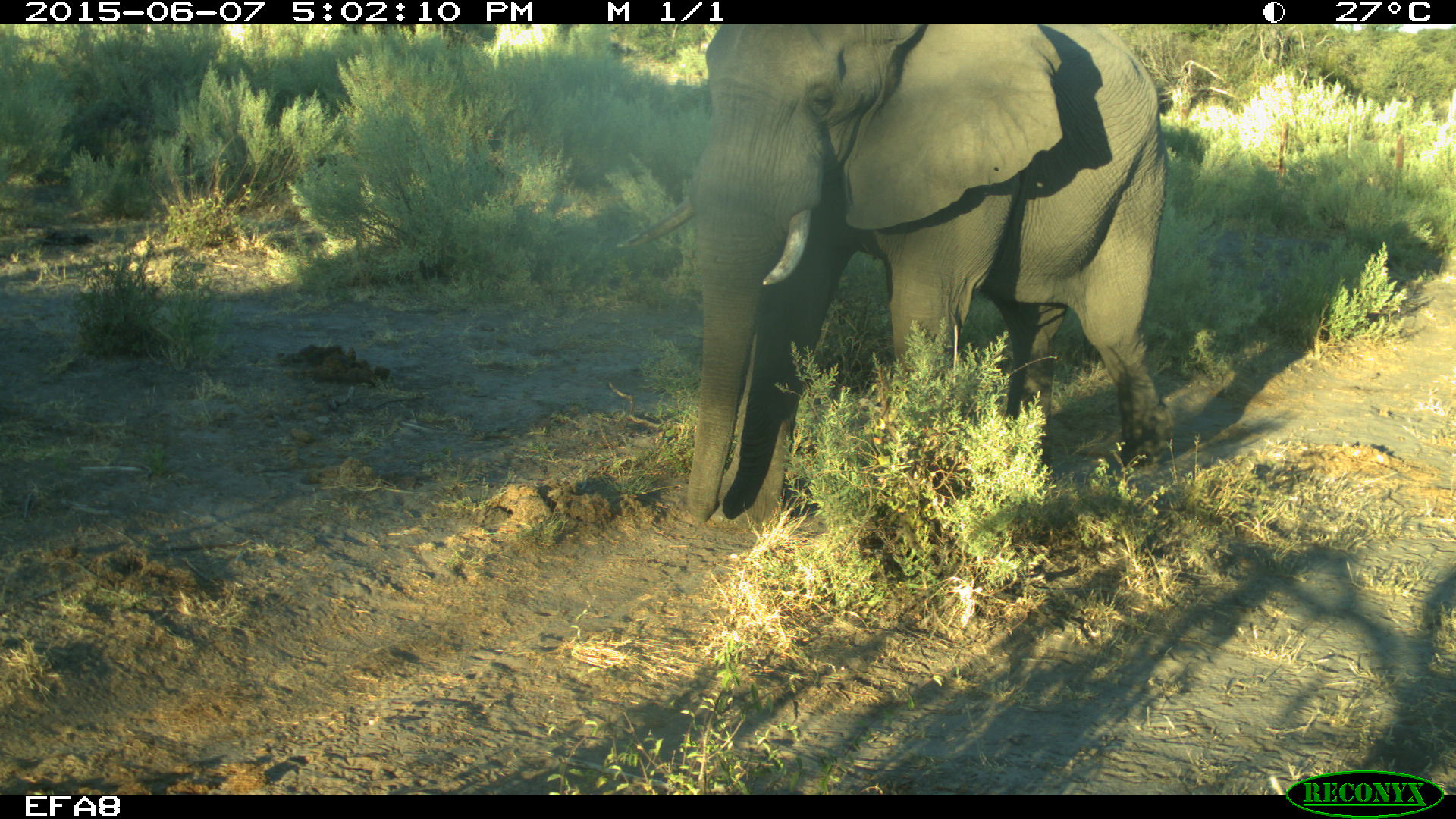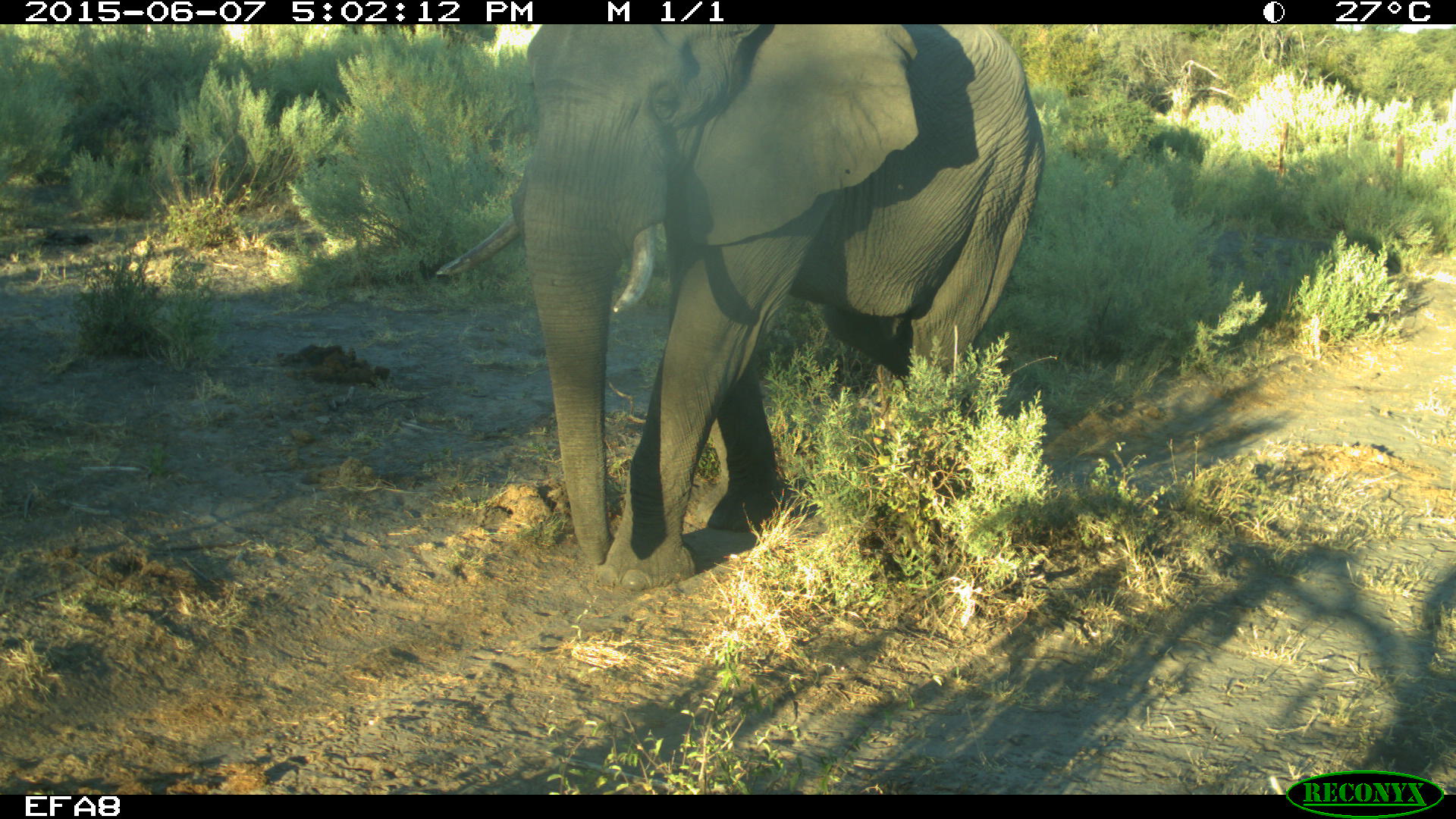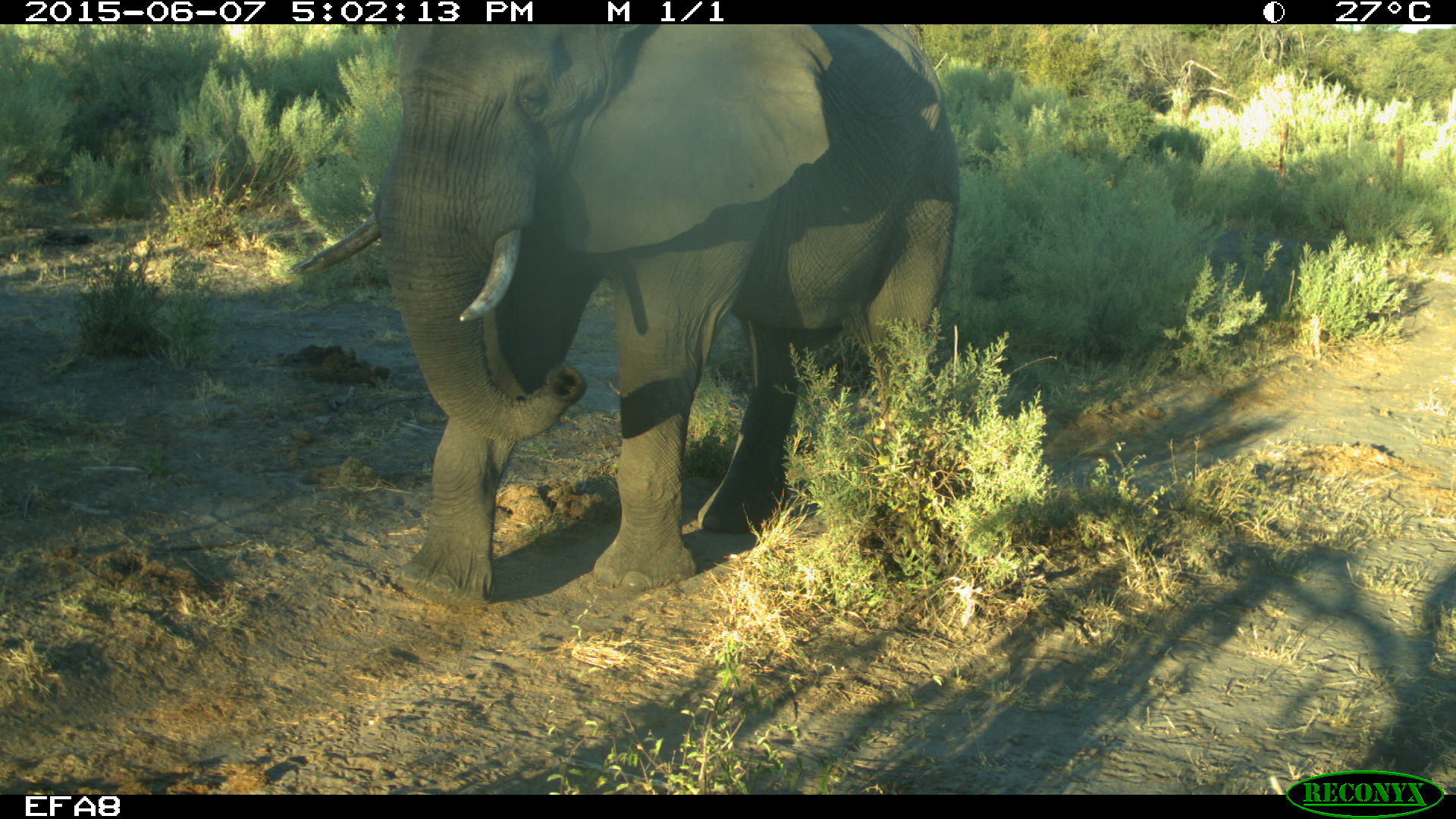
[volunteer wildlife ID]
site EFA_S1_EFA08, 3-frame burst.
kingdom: Animalia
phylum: Chordata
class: Mammalia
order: Proboscidea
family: Elephantidae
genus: Loxodonta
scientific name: Loxodonta africana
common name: african bush elephant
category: elephant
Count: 1.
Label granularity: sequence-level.